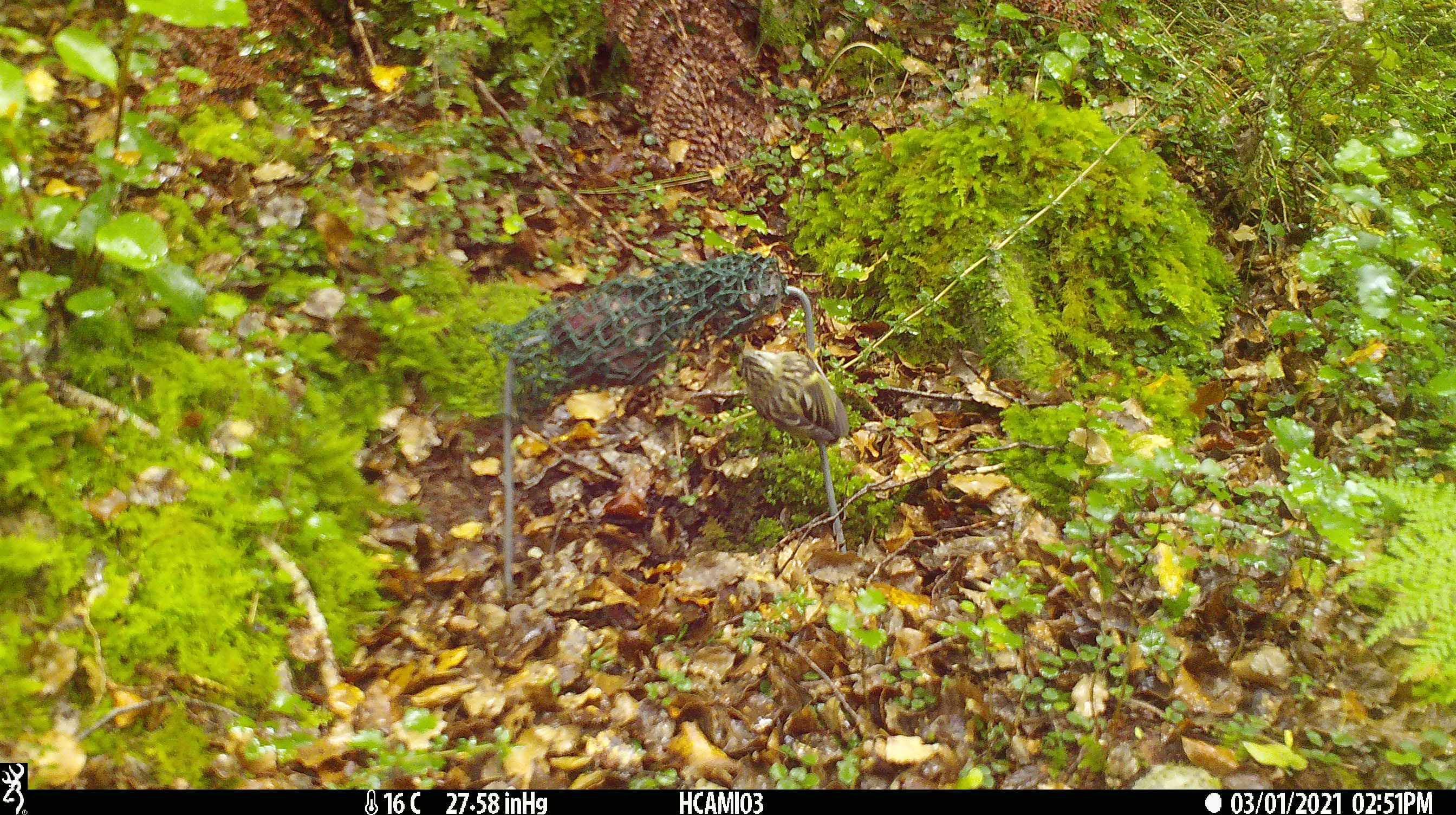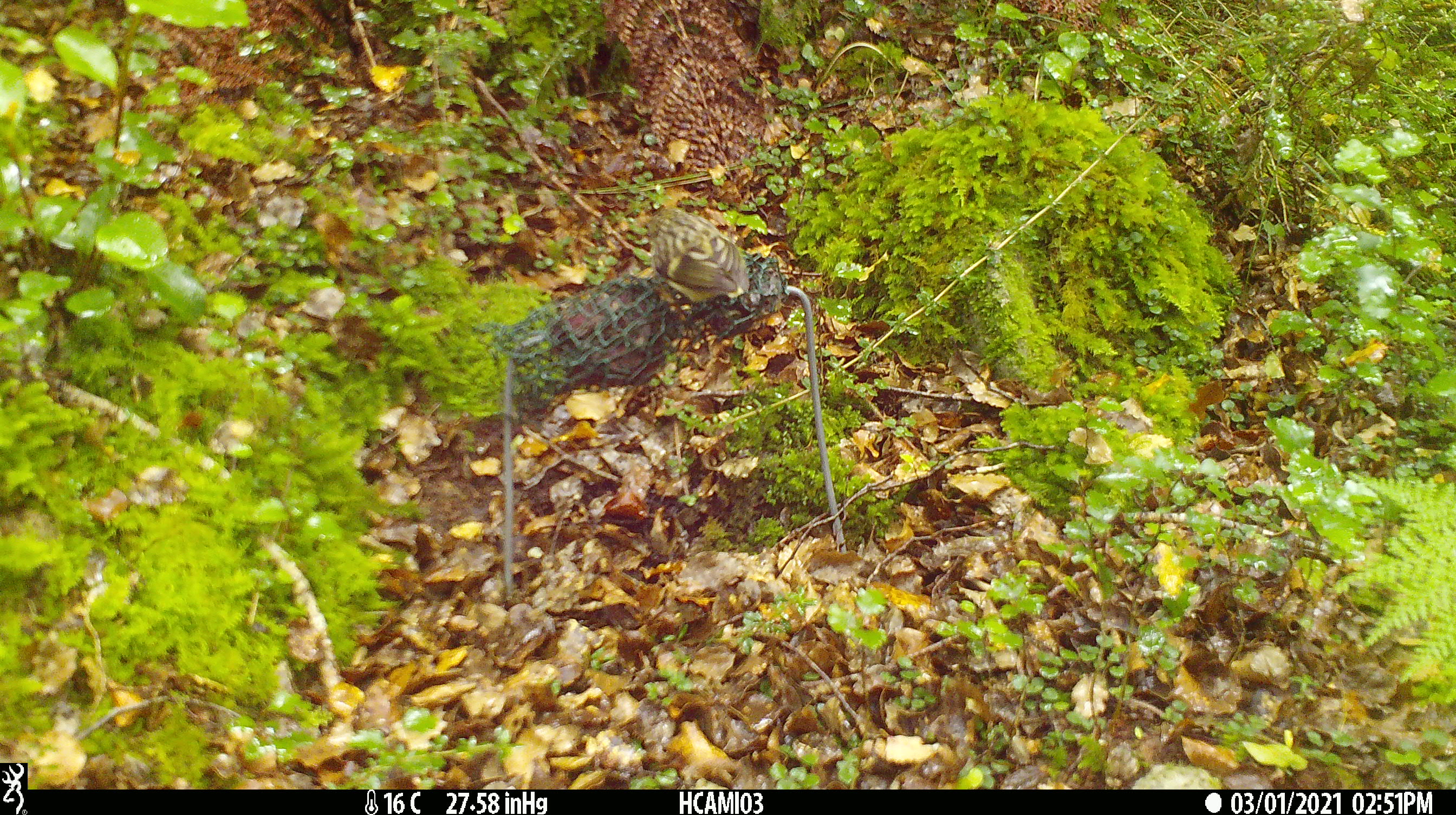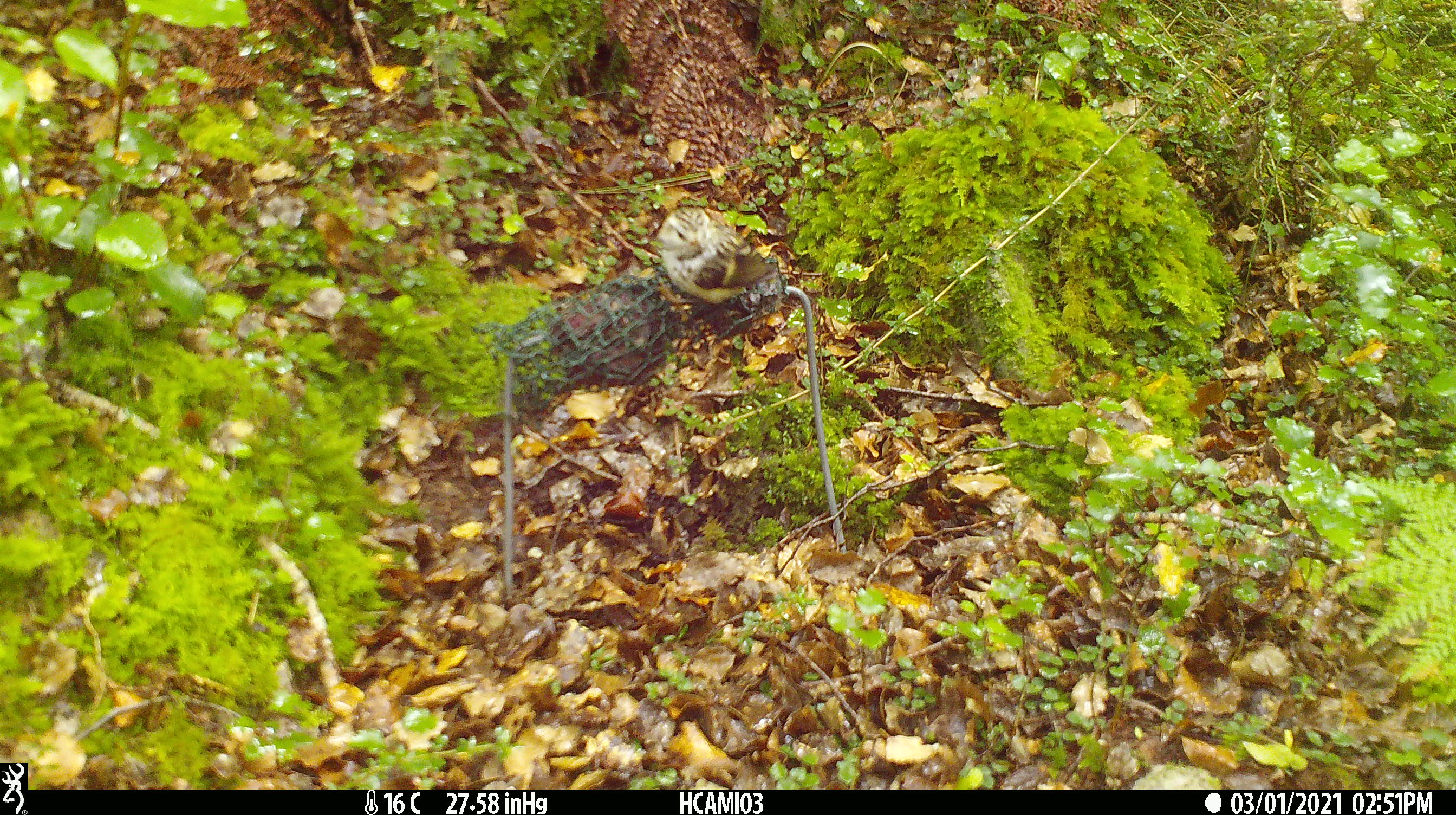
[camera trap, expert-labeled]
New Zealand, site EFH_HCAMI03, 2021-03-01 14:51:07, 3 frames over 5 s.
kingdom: Animalia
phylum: Chordata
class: Aves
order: Passeriformes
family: Acanthisittidae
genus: Acanthisitta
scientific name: Acanthisitta chloris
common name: rifleman